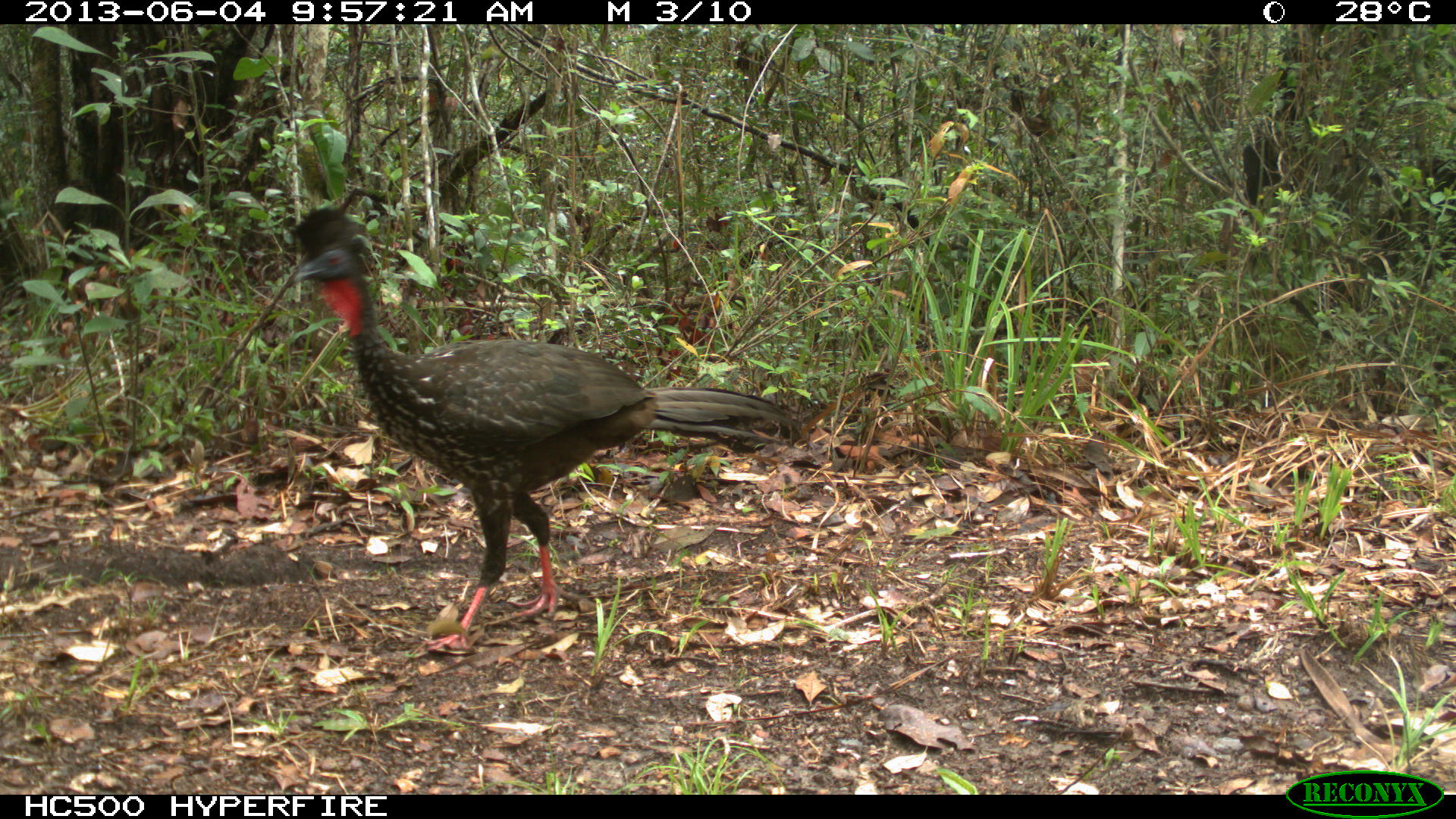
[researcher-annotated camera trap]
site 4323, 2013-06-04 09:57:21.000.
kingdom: Animalia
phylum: Chordata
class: Aves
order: Galliformes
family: Cracidae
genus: Penelope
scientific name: Penelope purpurascens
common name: crested guan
Penelope purpurascens (crested guan), count 1.